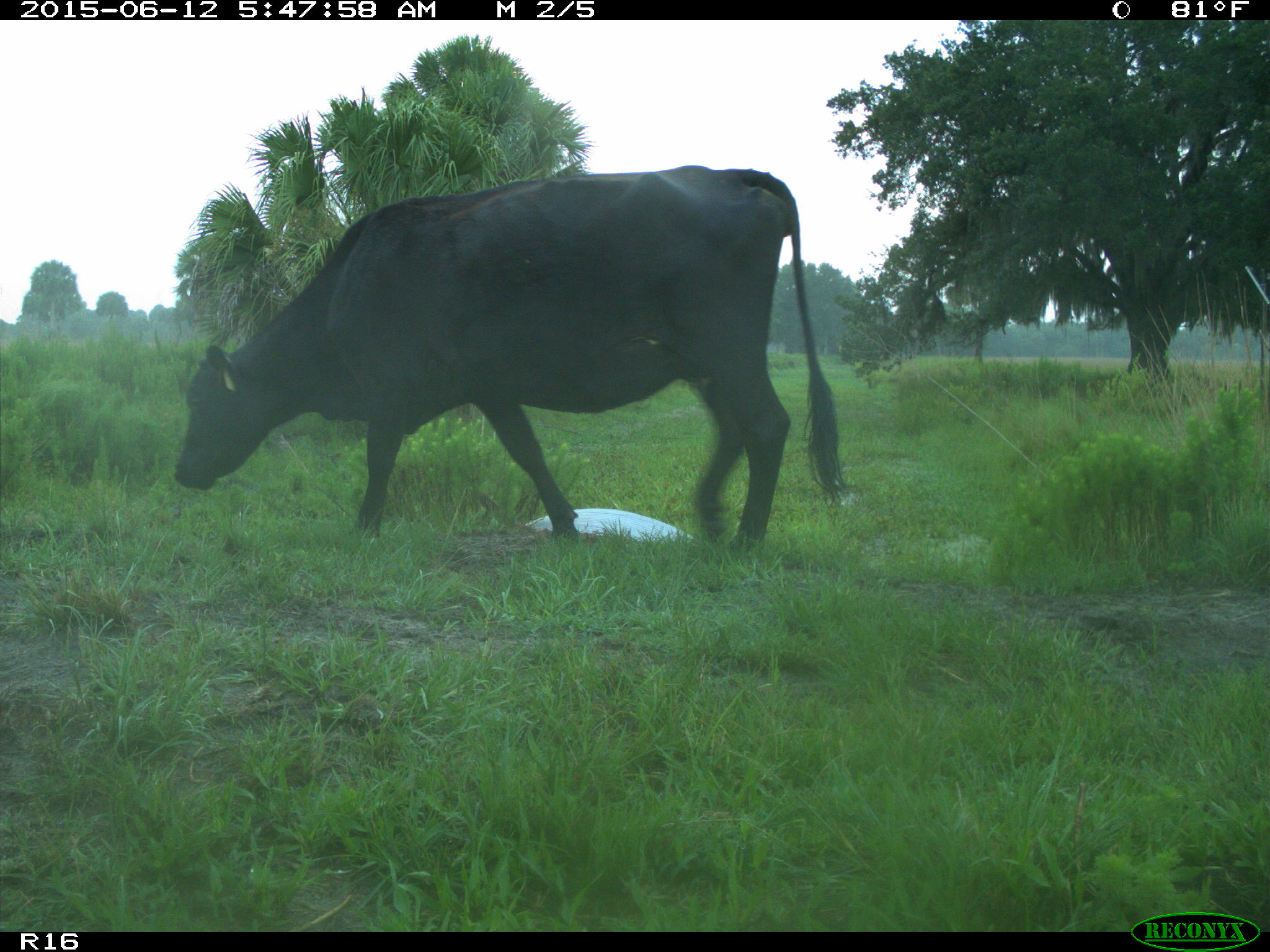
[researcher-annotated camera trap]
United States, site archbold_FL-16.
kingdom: Animalia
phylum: Chordata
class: Mammalia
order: Artiodactyla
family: Bovidae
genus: Bos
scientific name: Bos taurus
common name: domestic cow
Bos taurus (domestic cow).